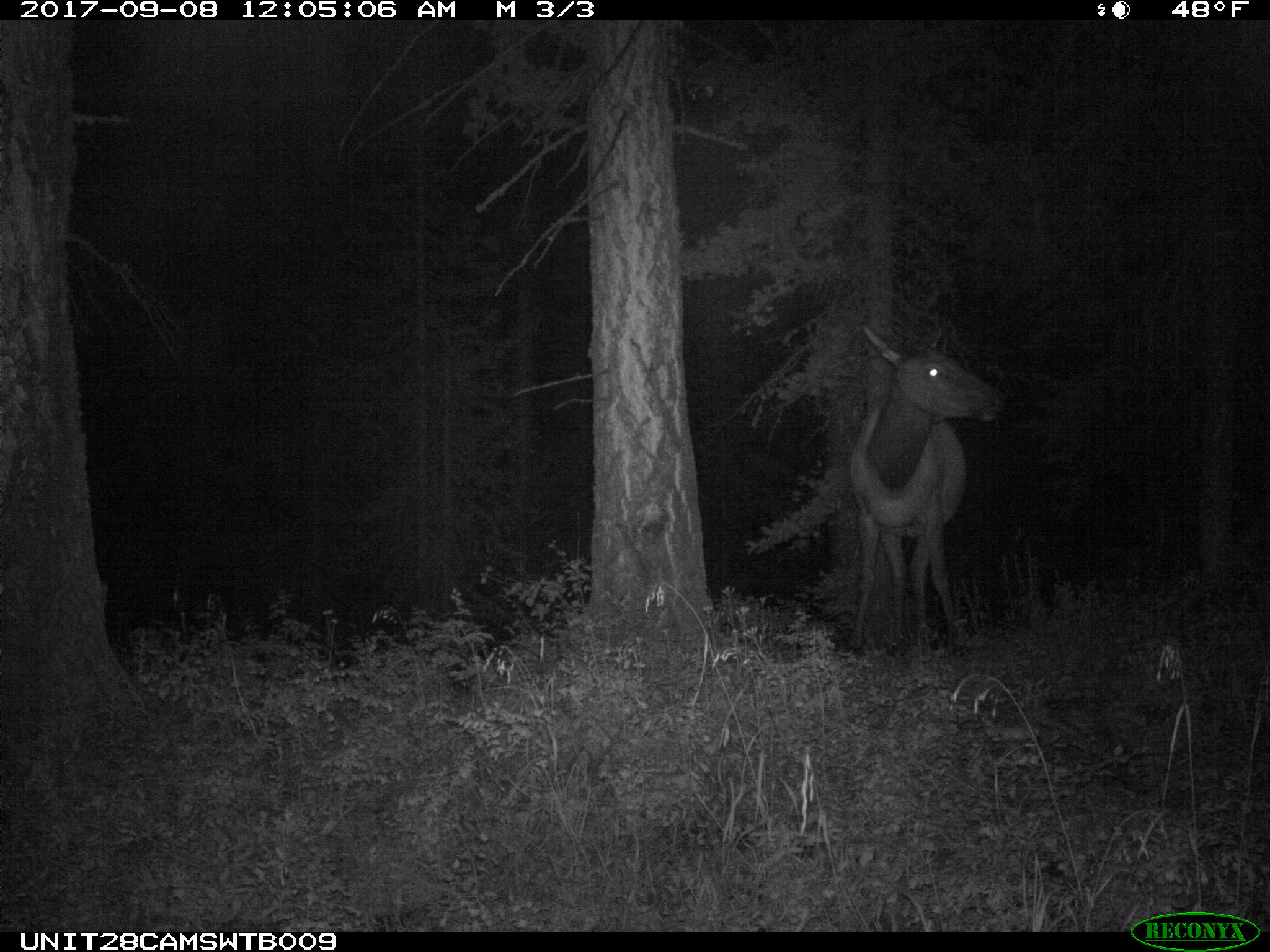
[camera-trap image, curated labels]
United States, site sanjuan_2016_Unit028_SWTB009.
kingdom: Animalia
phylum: Chordata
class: Mammalia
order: Artiodactyla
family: Cervidae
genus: Cervus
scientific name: Cervus elaphus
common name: red deer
Cervus elaphus (red deer).